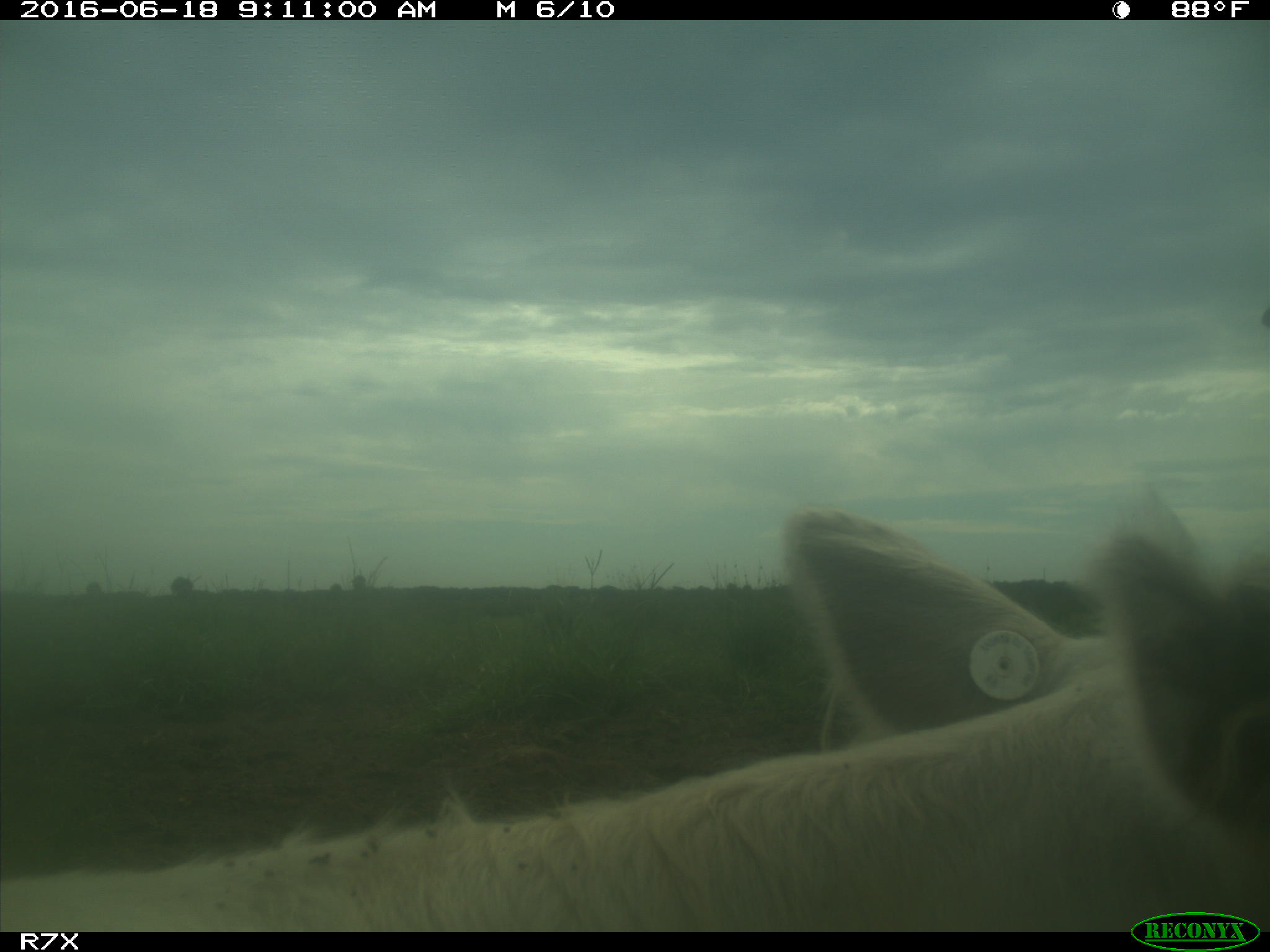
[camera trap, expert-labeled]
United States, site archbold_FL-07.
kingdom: Animalia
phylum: Chordata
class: Mammalia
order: Artiodactyla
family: Bovidae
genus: Bos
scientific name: Bos taurus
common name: domestic cow